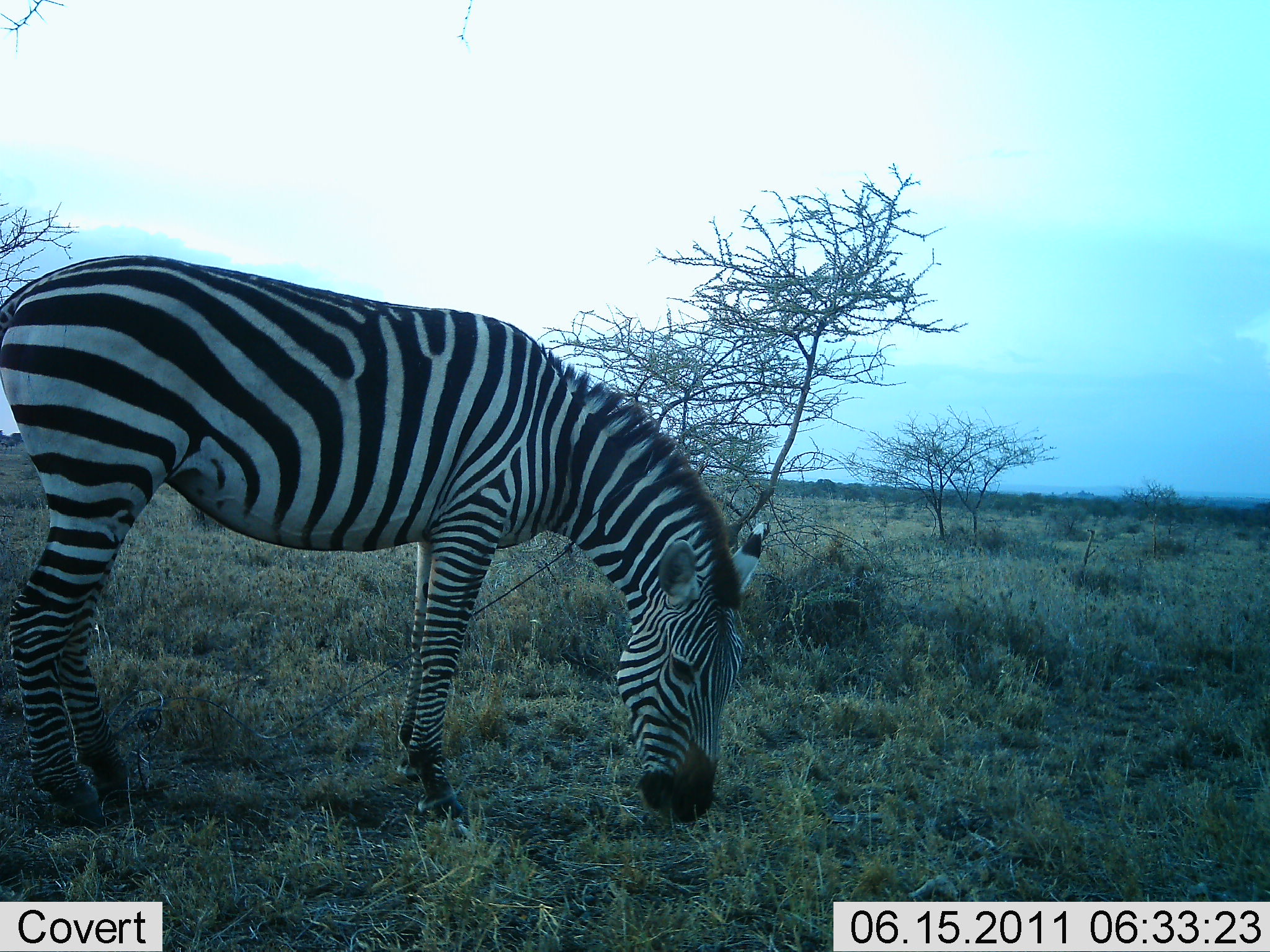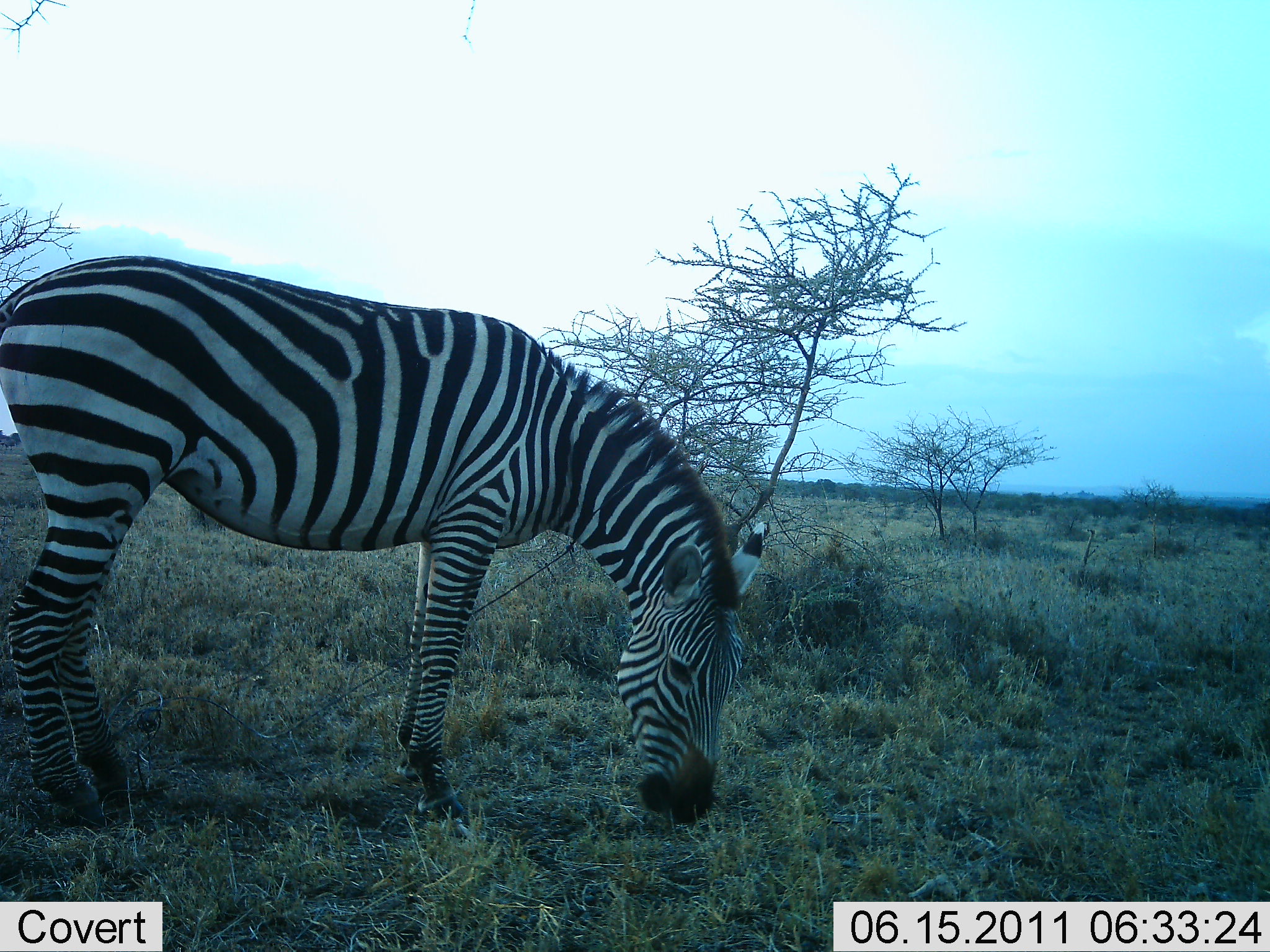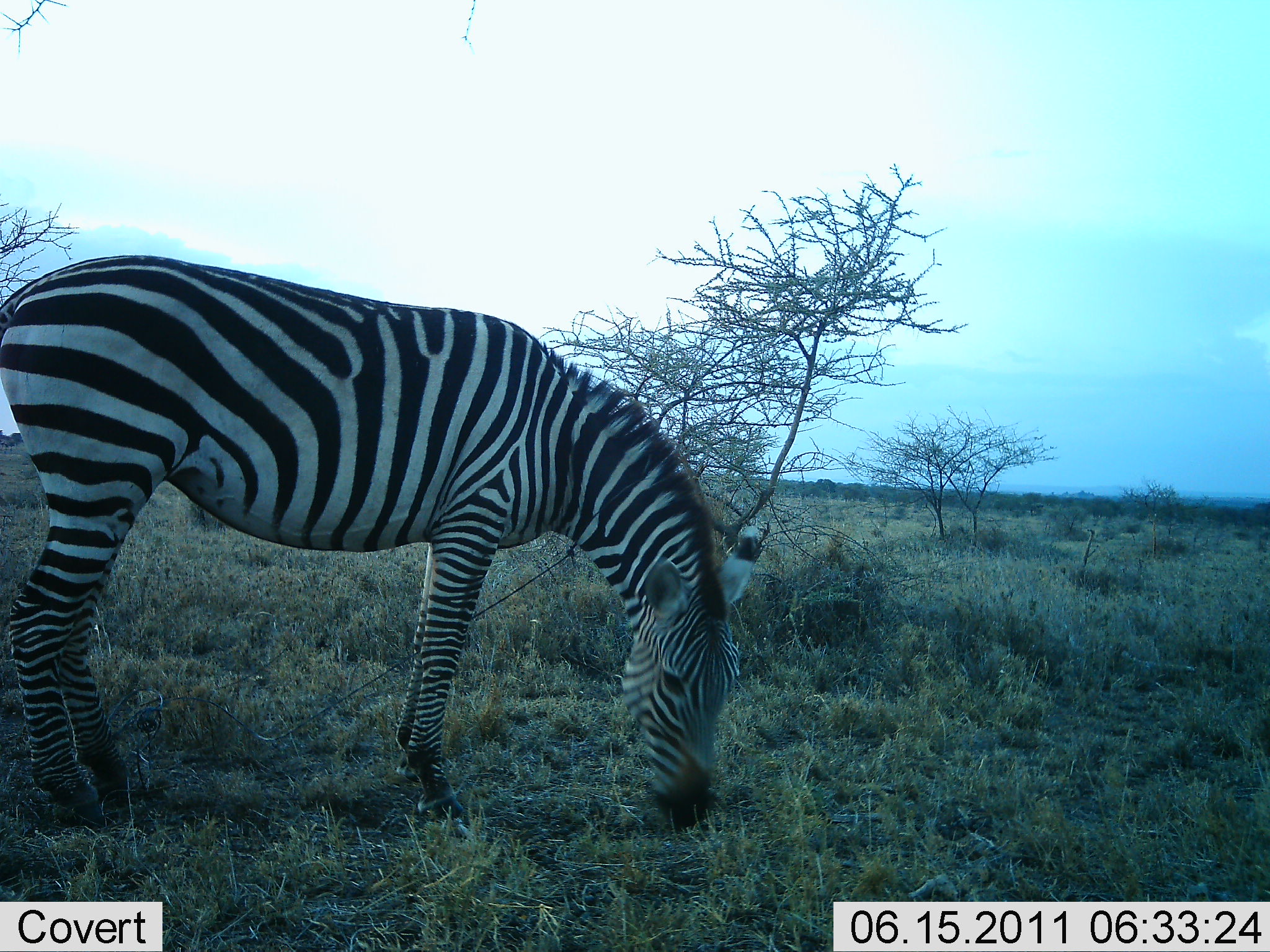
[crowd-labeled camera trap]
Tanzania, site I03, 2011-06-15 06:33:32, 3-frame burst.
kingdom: Animalia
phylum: Chordata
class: Mammalia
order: Perissodactyla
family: Equidae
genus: Equus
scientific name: Equus quagga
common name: plains zebra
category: zebra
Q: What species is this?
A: Zebra (plains zebra) (Equus quagga).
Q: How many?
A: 1.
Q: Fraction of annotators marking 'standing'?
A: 23%.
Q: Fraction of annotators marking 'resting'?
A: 0%.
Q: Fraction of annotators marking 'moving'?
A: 0%.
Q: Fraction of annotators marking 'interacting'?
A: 0%.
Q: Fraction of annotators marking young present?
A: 0%.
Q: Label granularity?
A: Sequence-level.